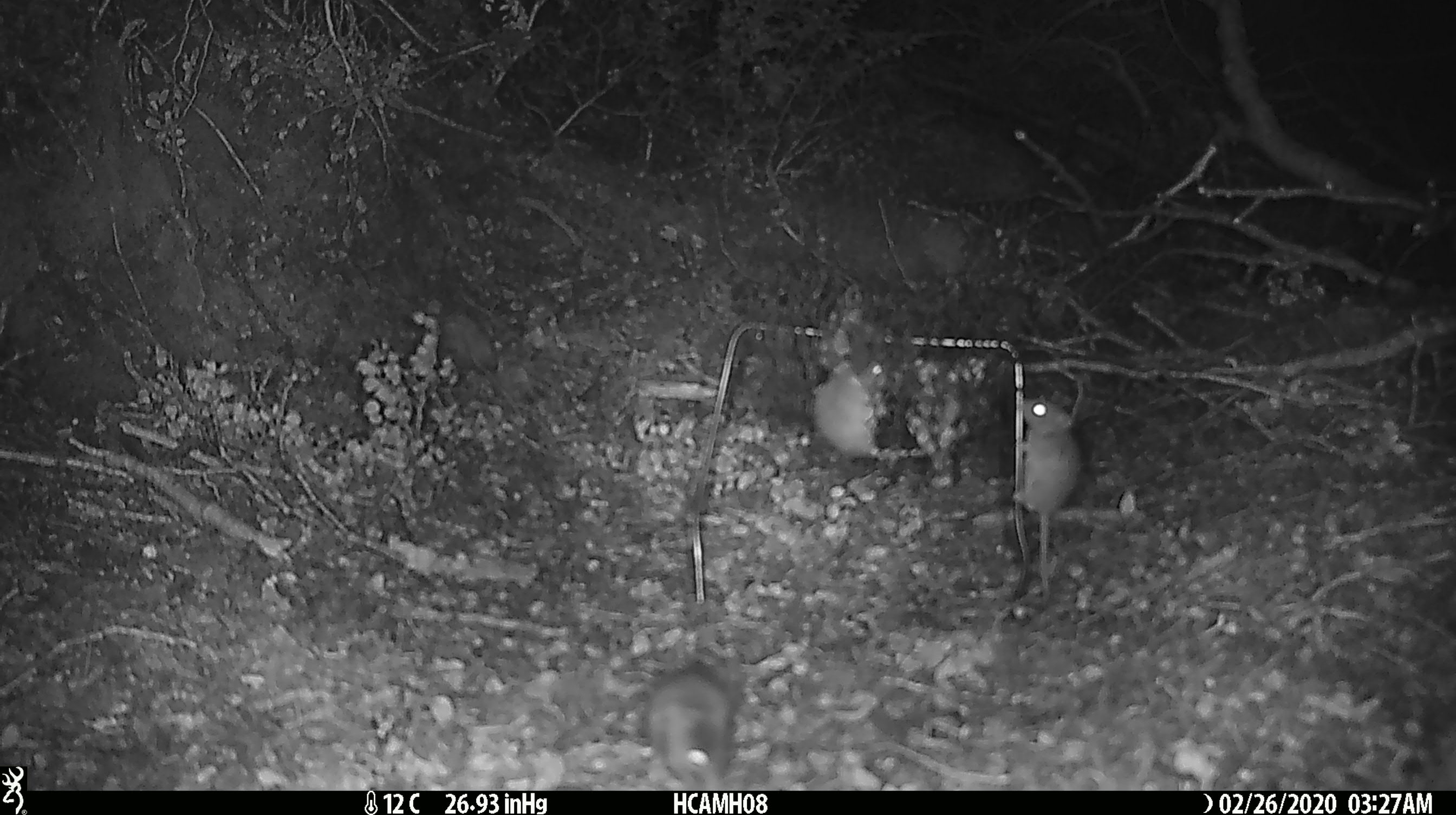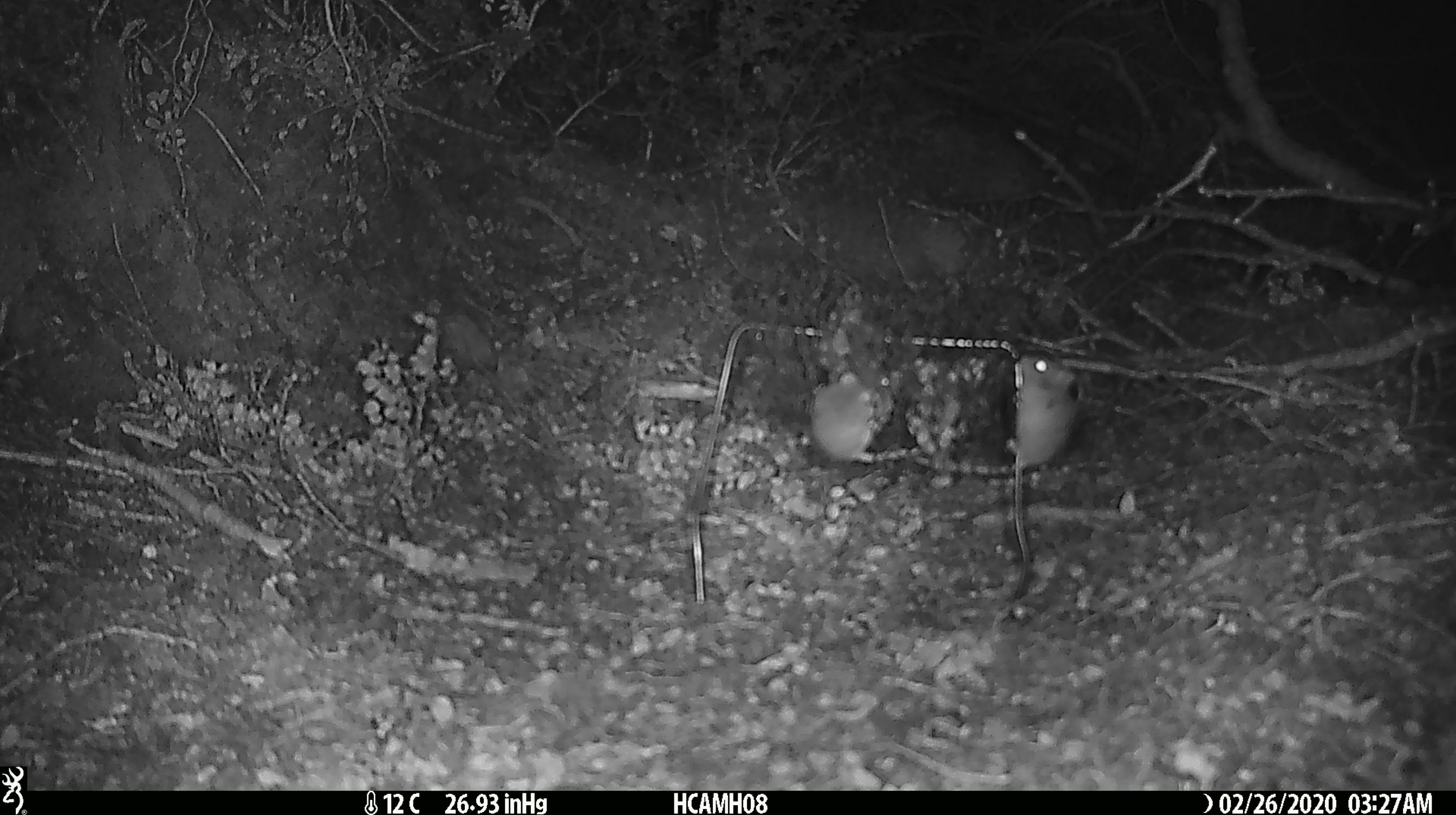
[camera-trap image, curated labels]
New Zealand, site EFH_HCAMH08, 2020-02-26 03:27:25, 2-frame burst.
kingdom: Animalia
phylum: Chordata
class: Mammalia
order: Rodentia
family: Muridae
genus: Mus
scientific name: Mus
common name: mouse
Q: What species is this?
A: Mouse (Mus).